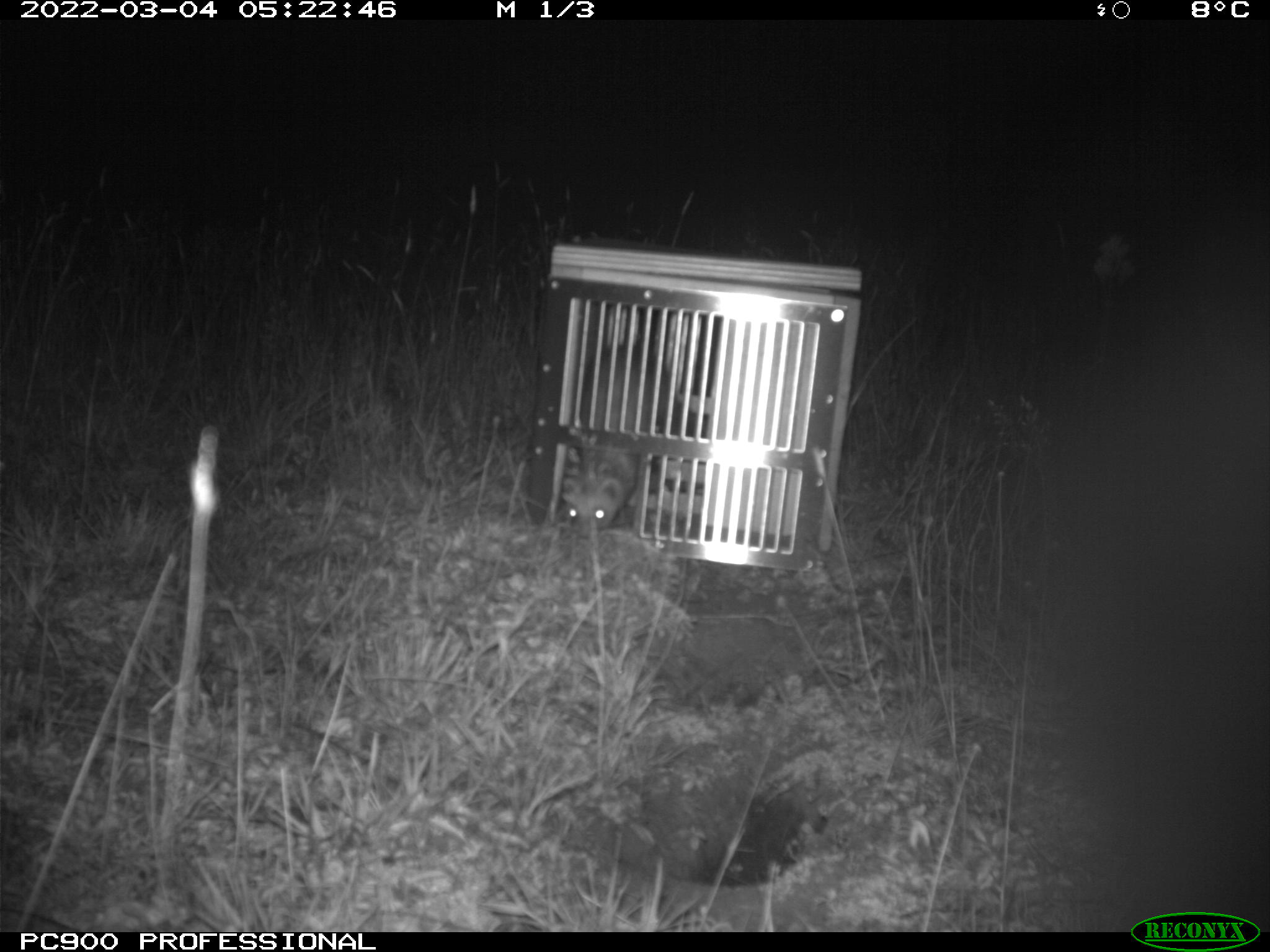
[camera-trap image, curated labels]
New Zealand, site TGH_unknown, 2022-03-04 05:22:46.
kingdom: Animalia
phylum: Chordata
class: Mammalia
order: Carnivora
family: Mustelidae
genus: Mustela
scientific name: Mustela furo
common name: ferret